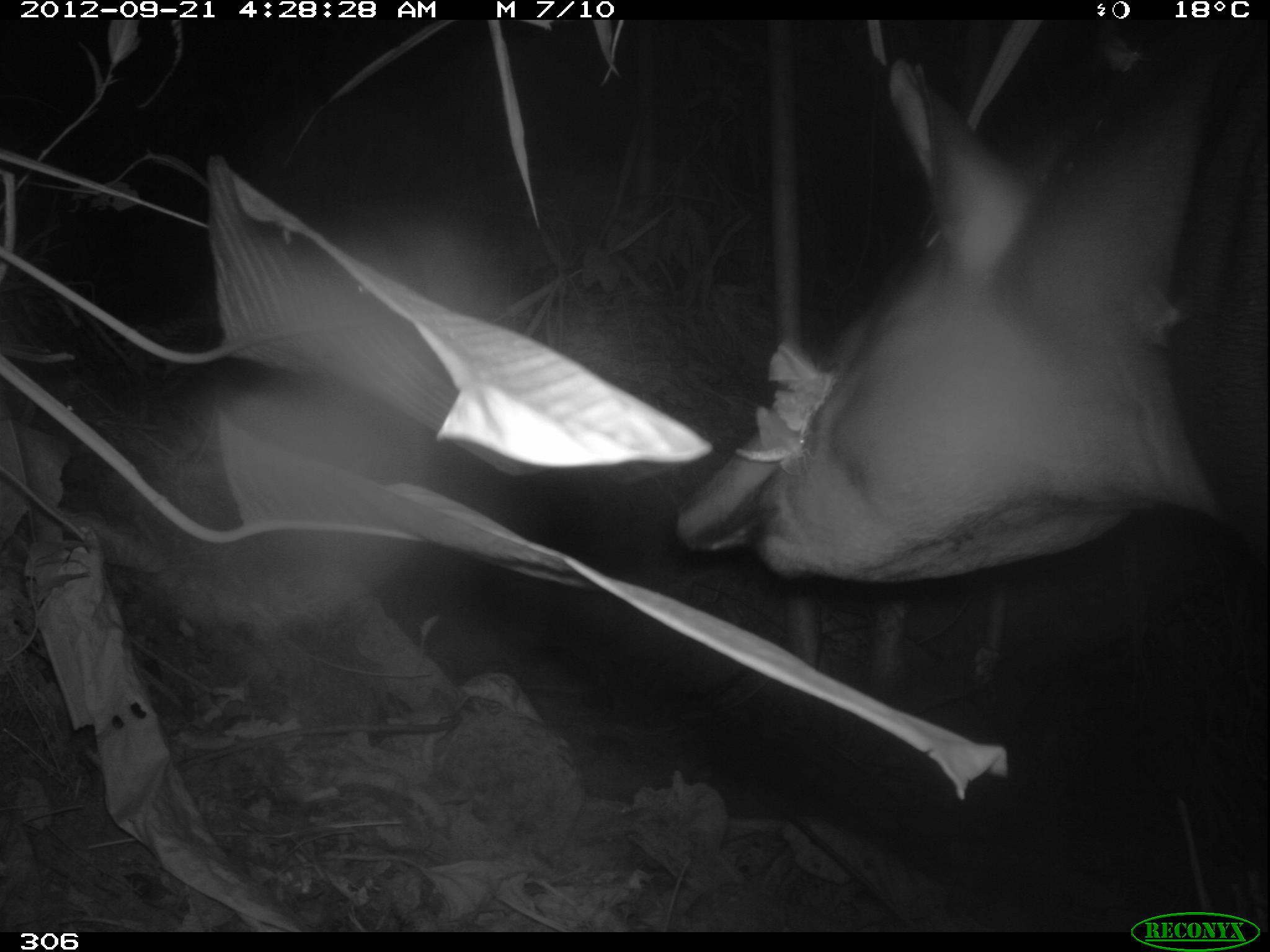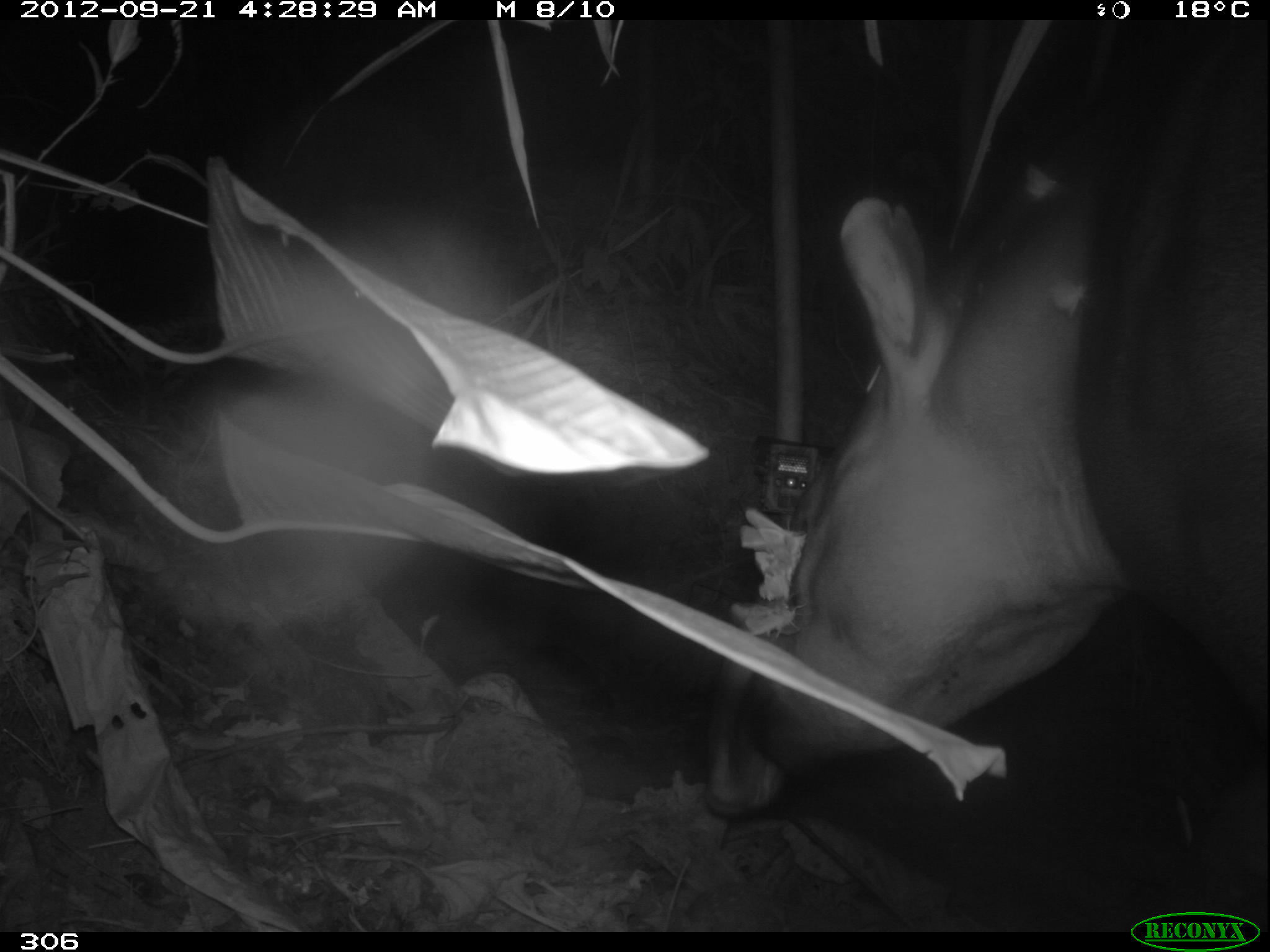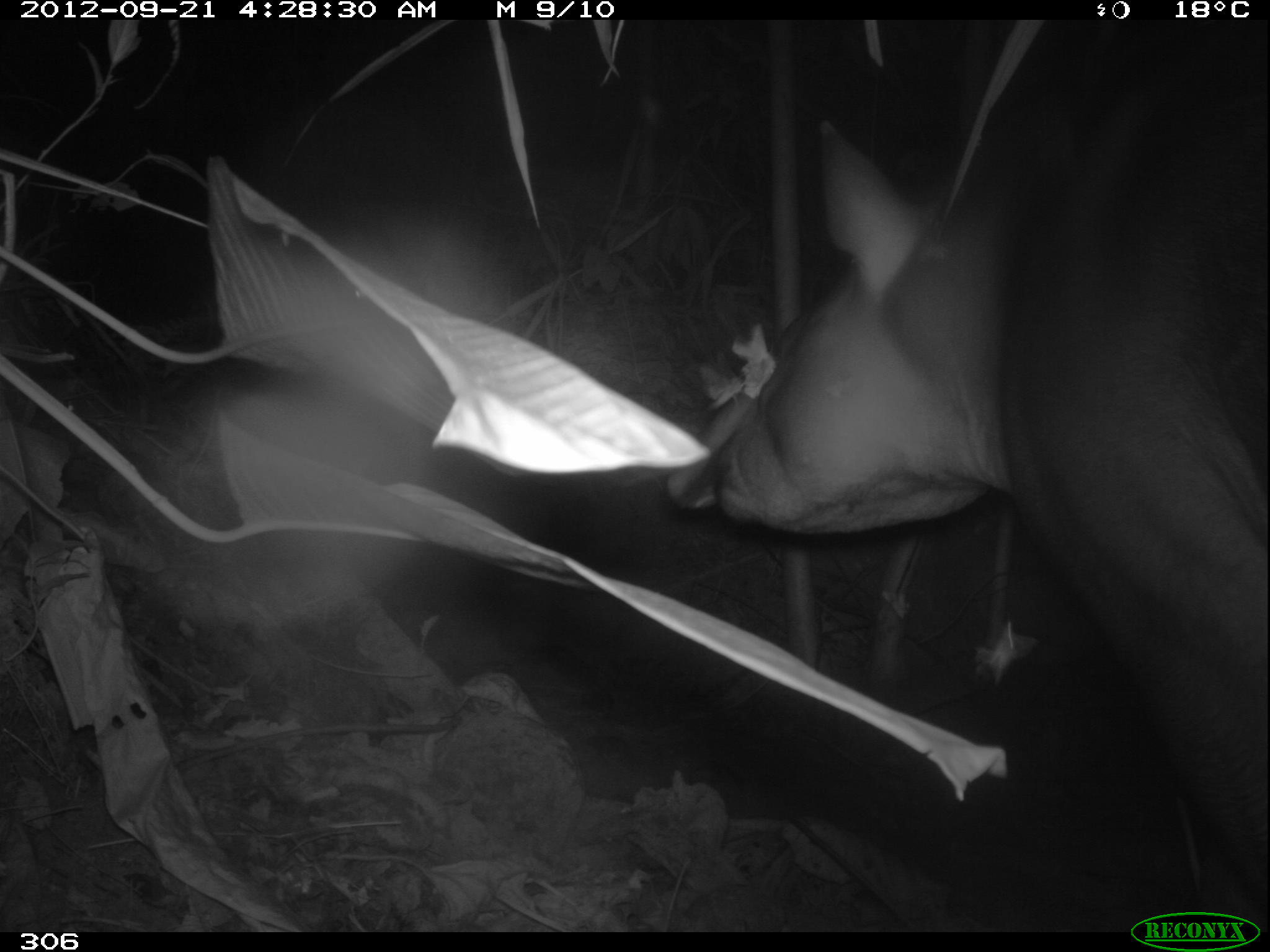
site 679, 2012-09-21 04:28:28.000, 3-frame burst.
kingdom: Animalia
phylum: Chordata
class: Mammalia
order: Perissodactyla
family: Tapiridae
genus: Tapirus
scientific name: Tapirus terrestris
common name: south american tapir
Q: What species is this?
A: Tapirus terrestris (south american tapir).